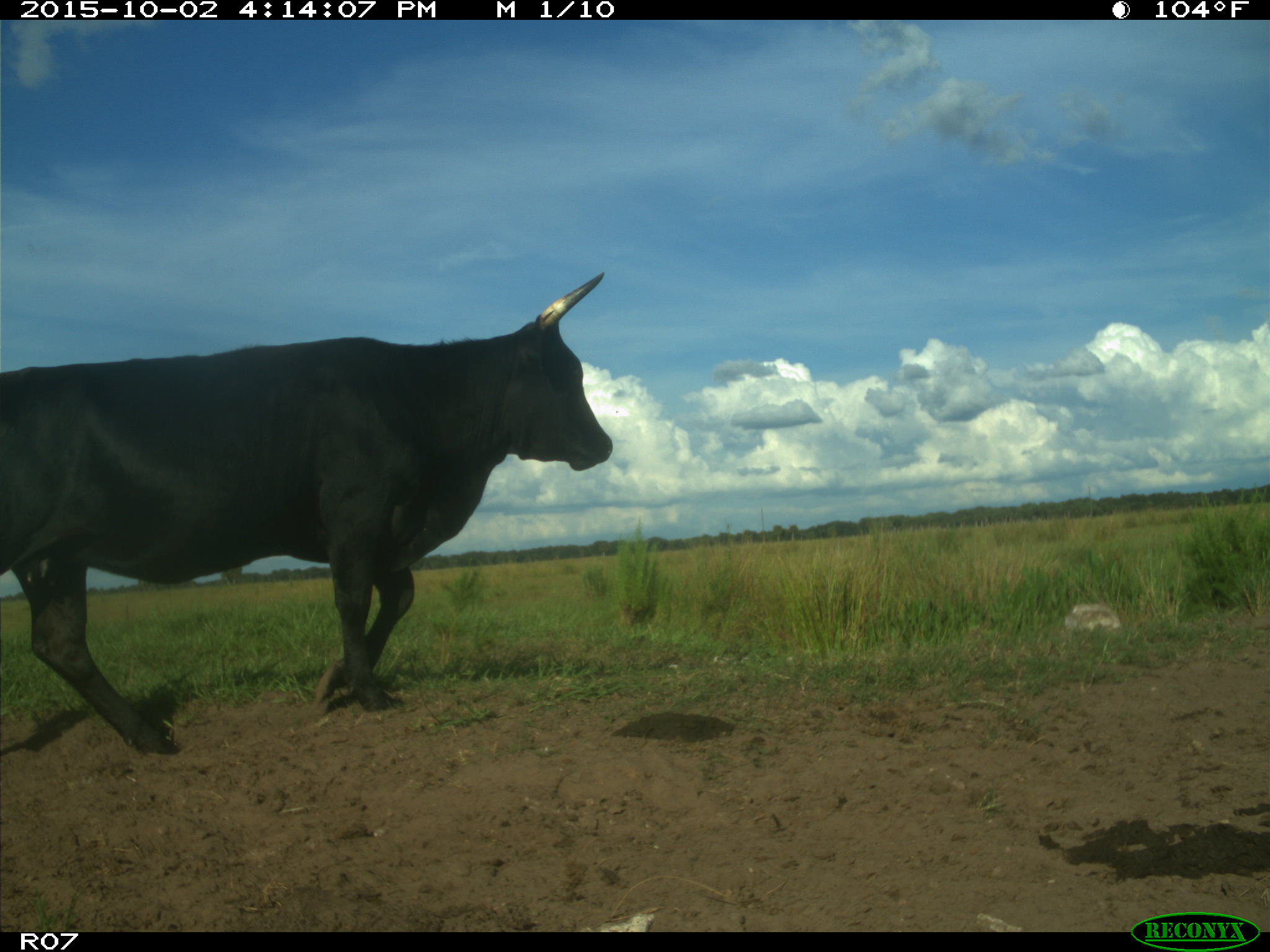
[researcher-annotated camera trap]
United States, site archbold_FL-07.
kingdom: Animalia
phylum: Chordata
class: Mammalia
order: Artiodactyla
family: Bovidae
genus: Bos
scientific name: Bos taurus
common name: domestic cow